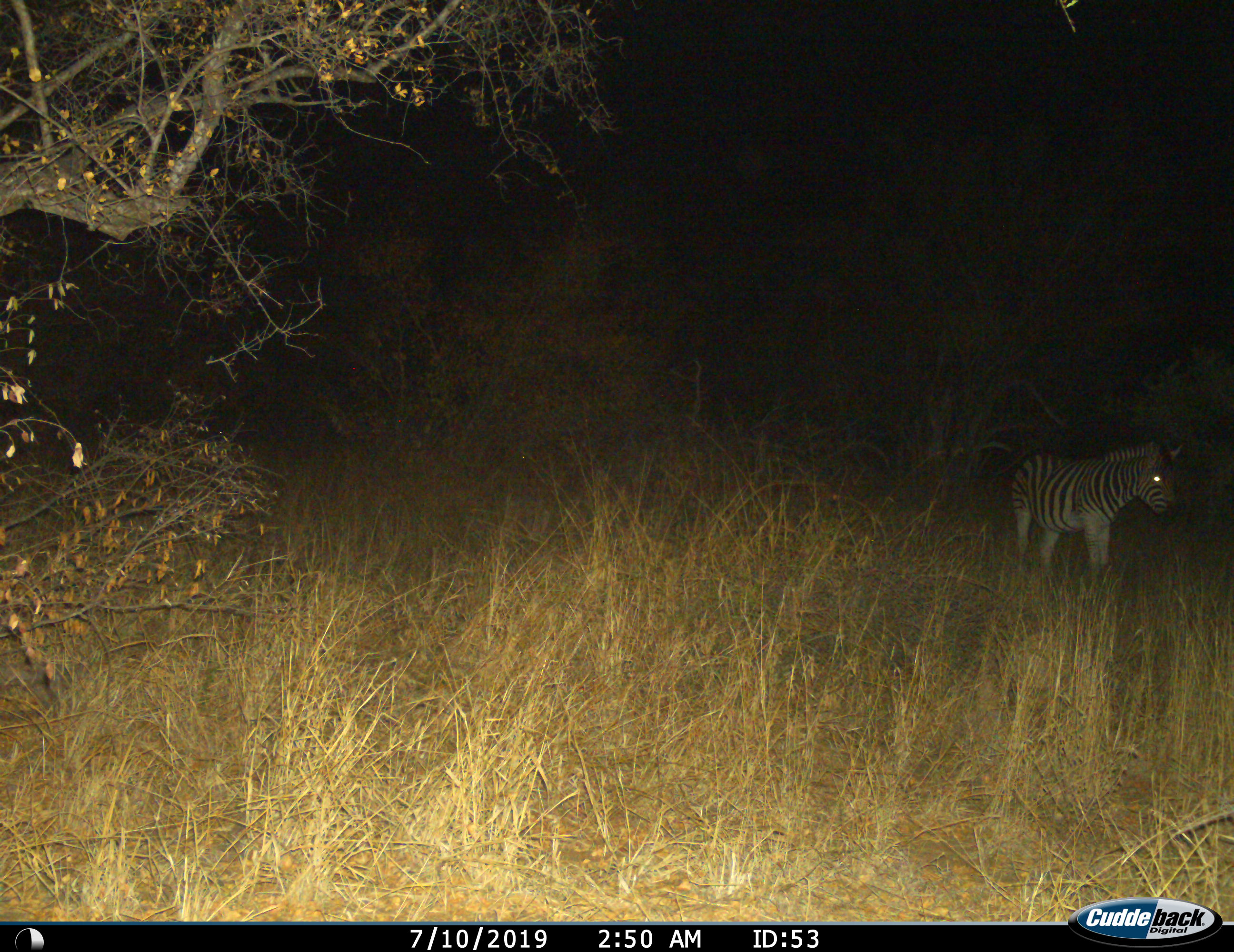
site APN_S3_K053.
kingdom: Animalia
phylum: Chordata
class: Mammalia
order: Perissodactyla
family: Equidae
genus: Equus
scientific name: Equus quagga burchellii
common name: burchell's zebra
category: zebraburchells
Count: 1.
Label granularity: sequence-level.